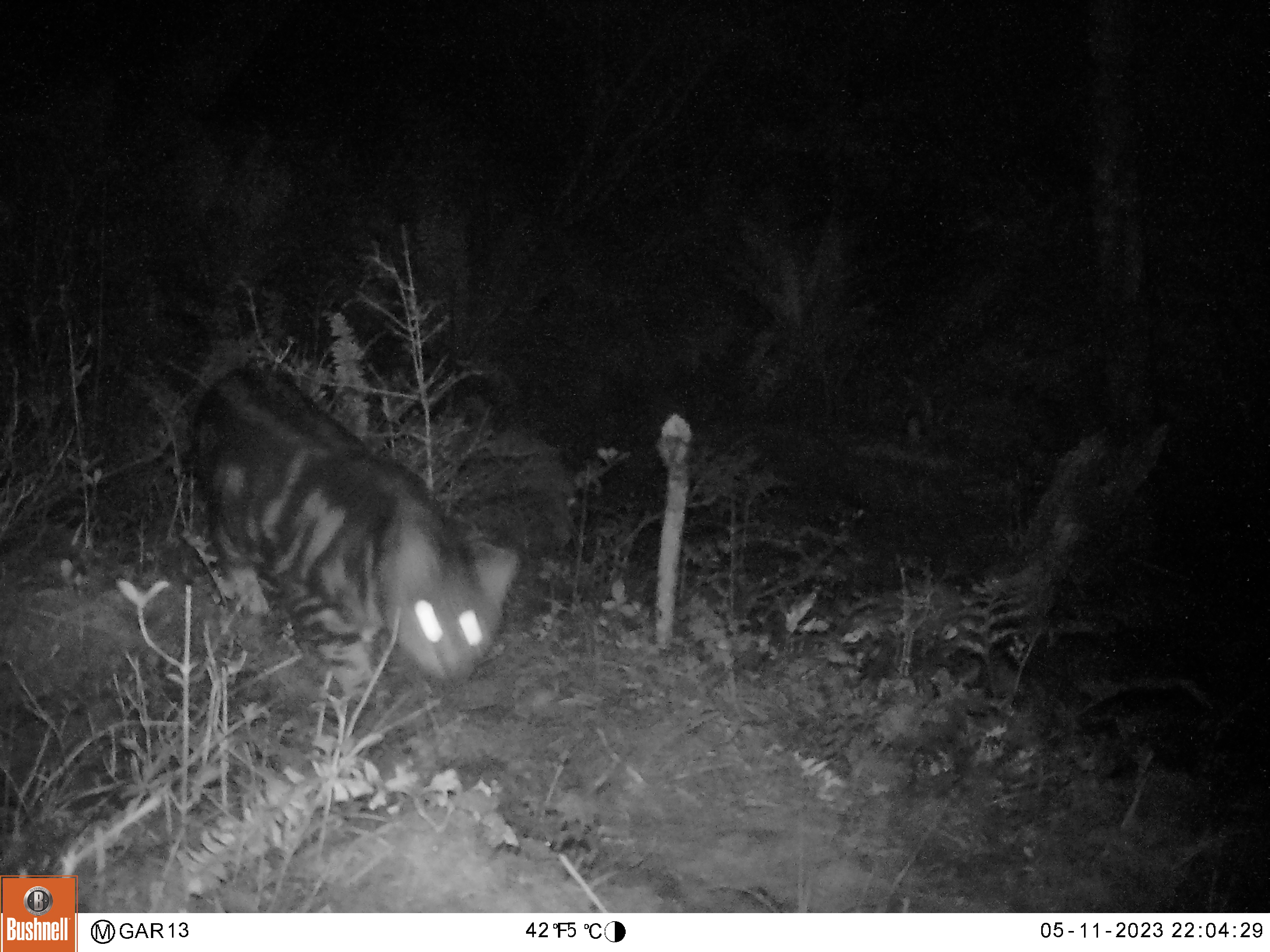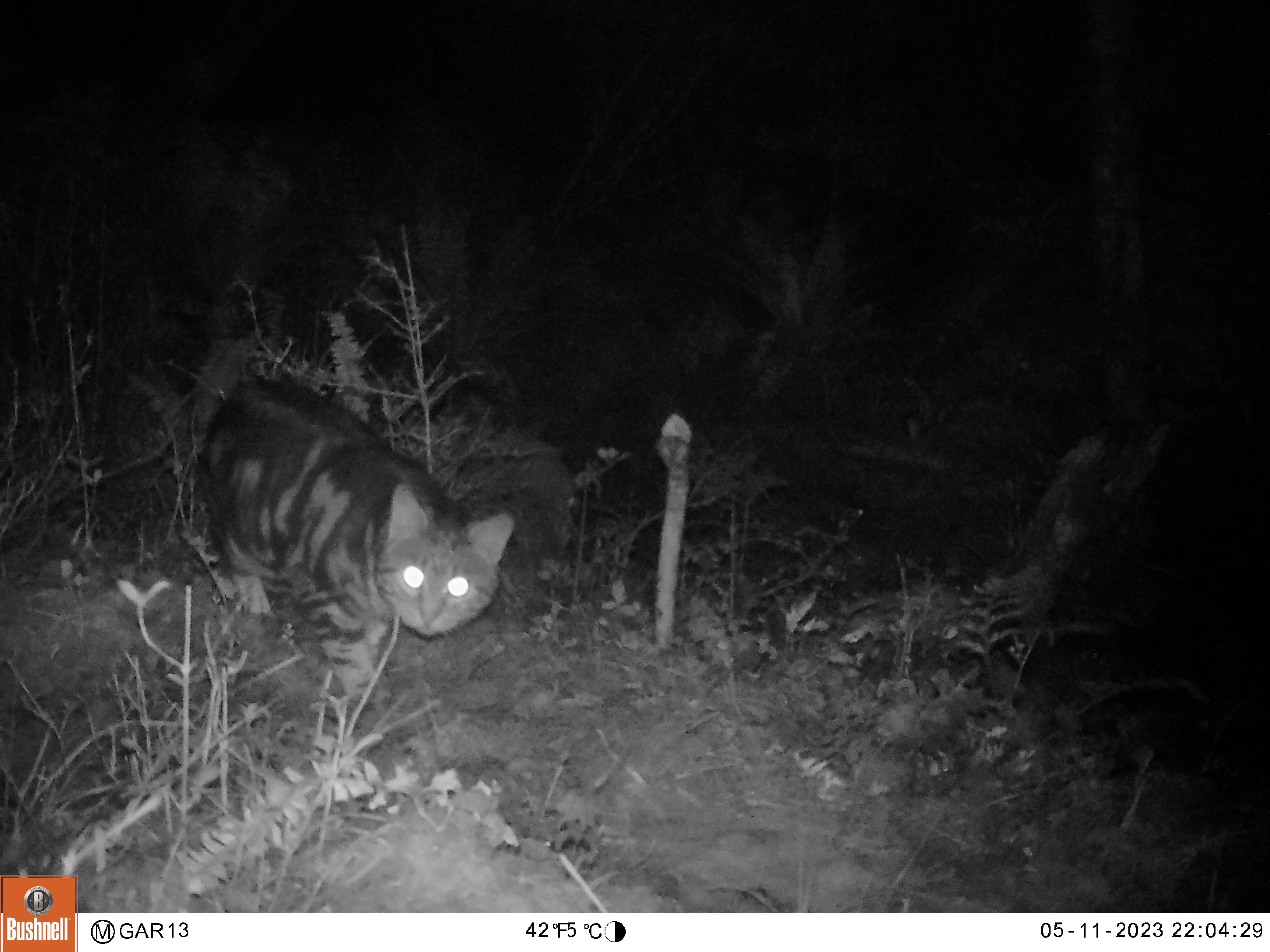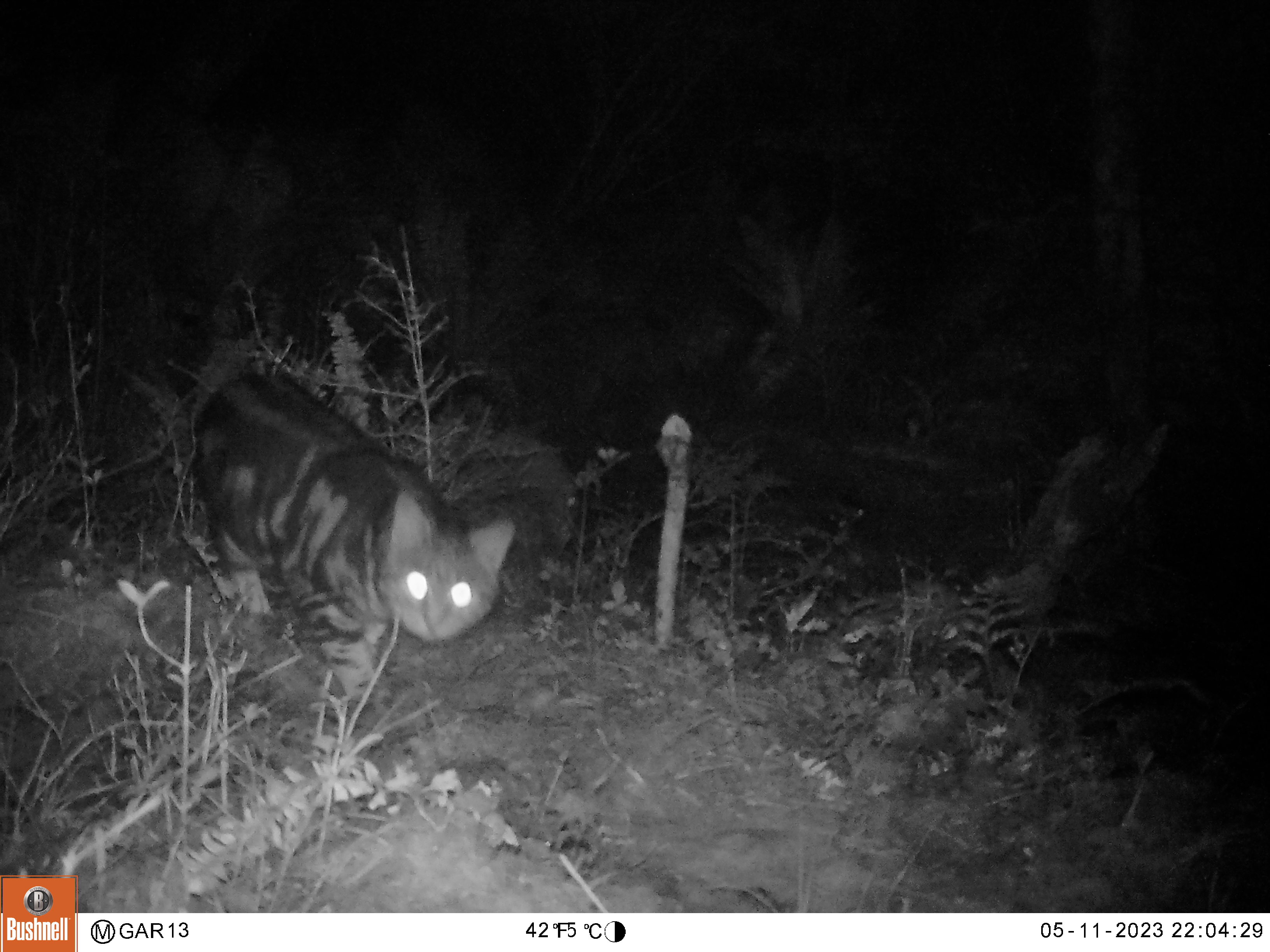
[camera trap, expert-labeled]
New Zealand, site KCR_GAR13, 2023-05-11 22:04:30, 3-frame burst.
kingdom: Animalia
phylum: Chordata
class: Mammalia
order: Carnivora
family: Felidae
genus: Felis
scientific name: Felis catus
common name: domestic cat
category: cat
Cat (domestic cat) (Felis catus).